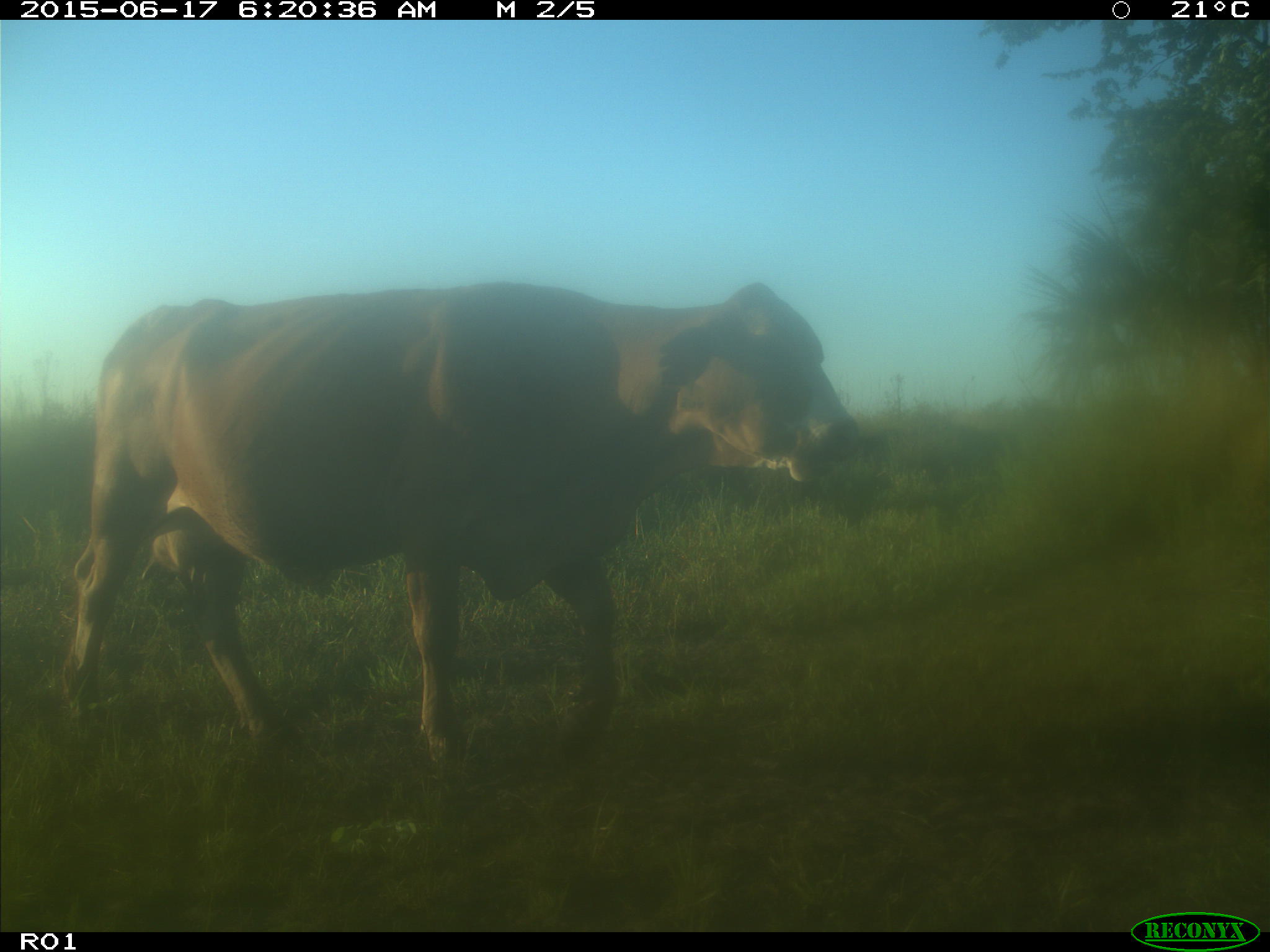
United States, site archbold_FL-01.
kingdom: Animalia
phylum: Chordata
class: Mammalia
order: Artiodactyla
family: Bovidae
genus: Bos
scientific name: Bos taurus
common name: domestic cow